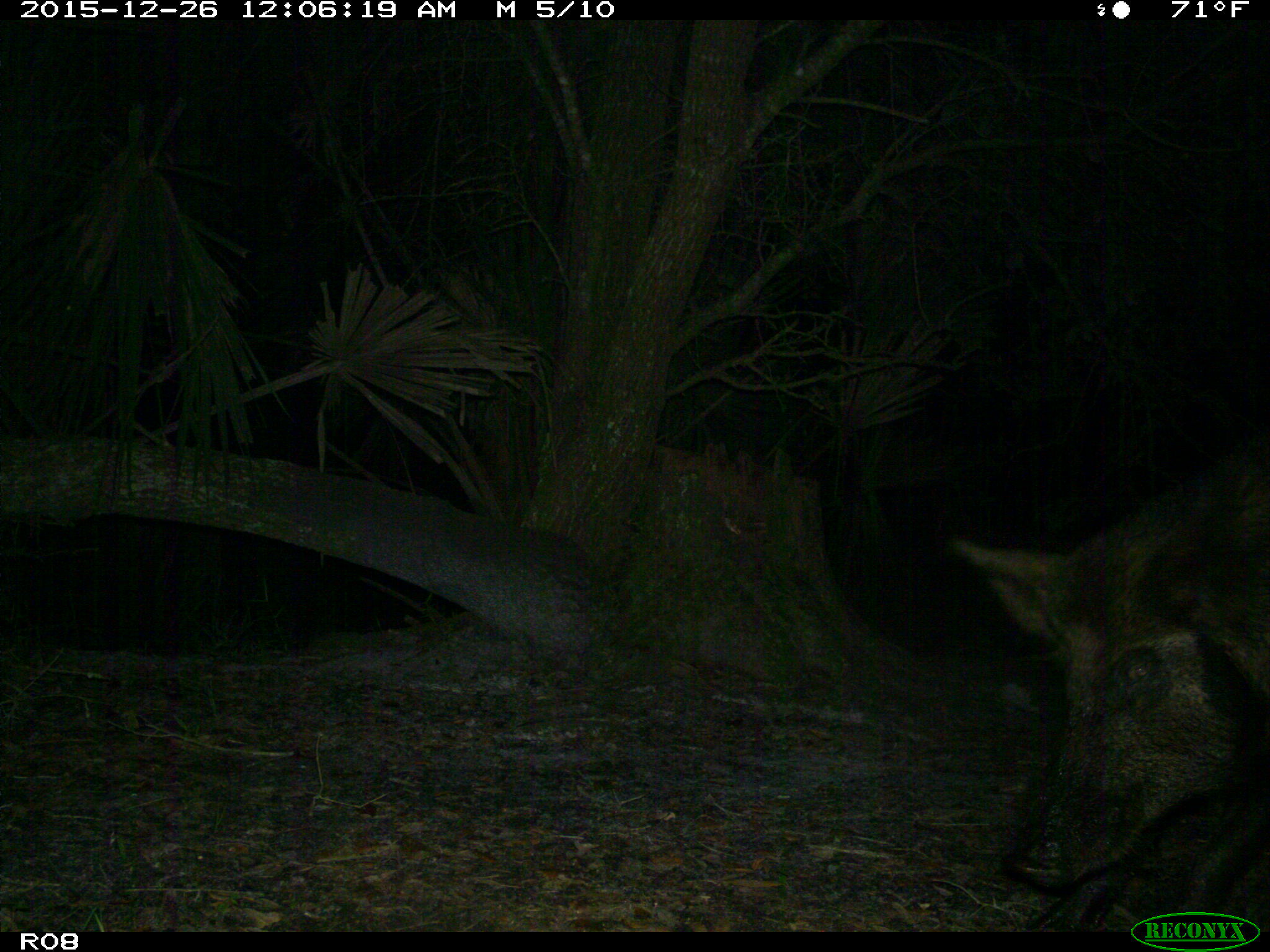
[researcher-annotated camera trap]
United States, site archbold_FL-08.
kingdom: Animalia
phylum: Chordata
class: Mammalia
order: Artiodactyla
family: Suidae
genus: Sus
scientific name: Sus scrofa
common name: wild boar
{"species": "Sus scrofa (wild boar)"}